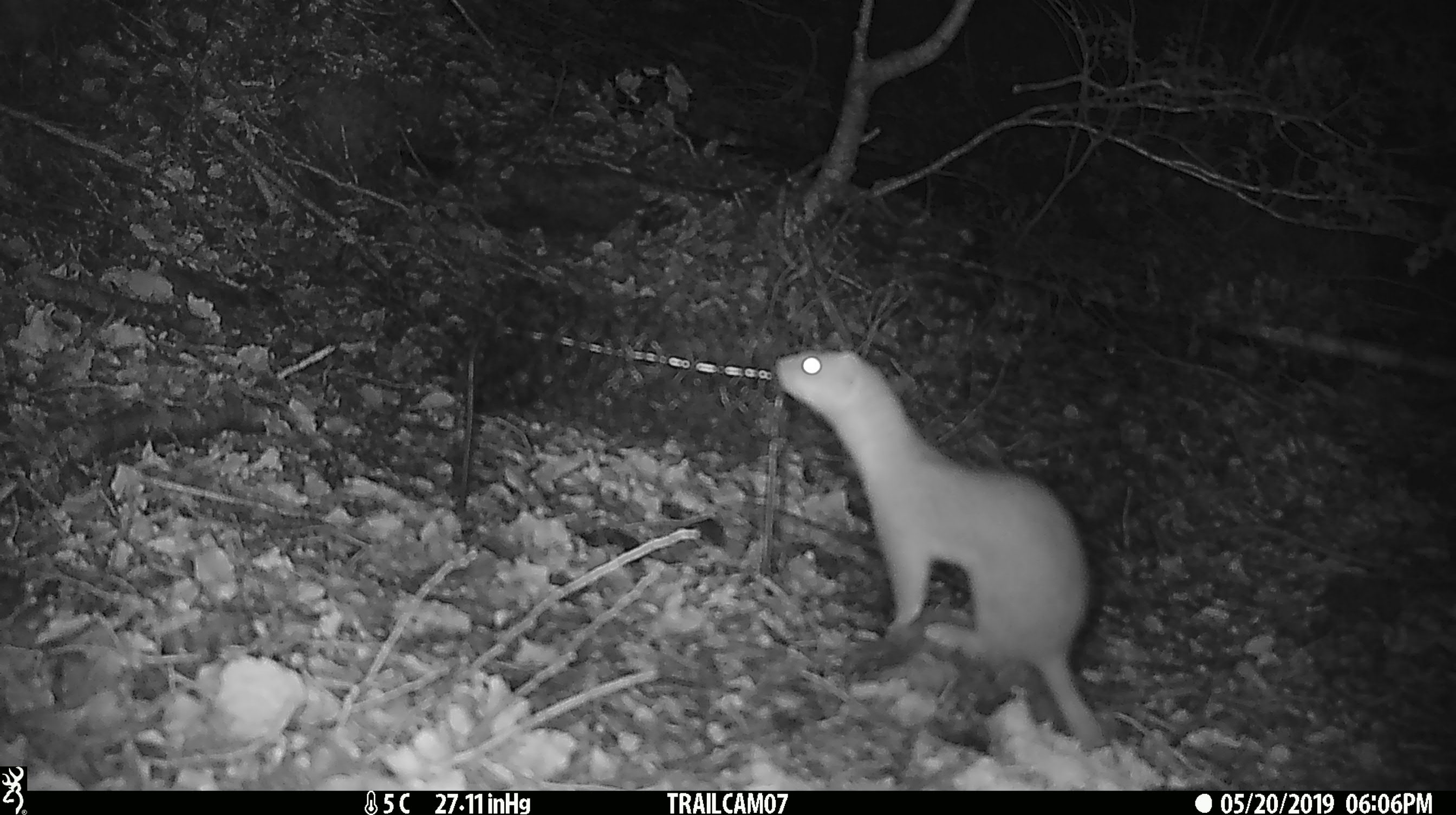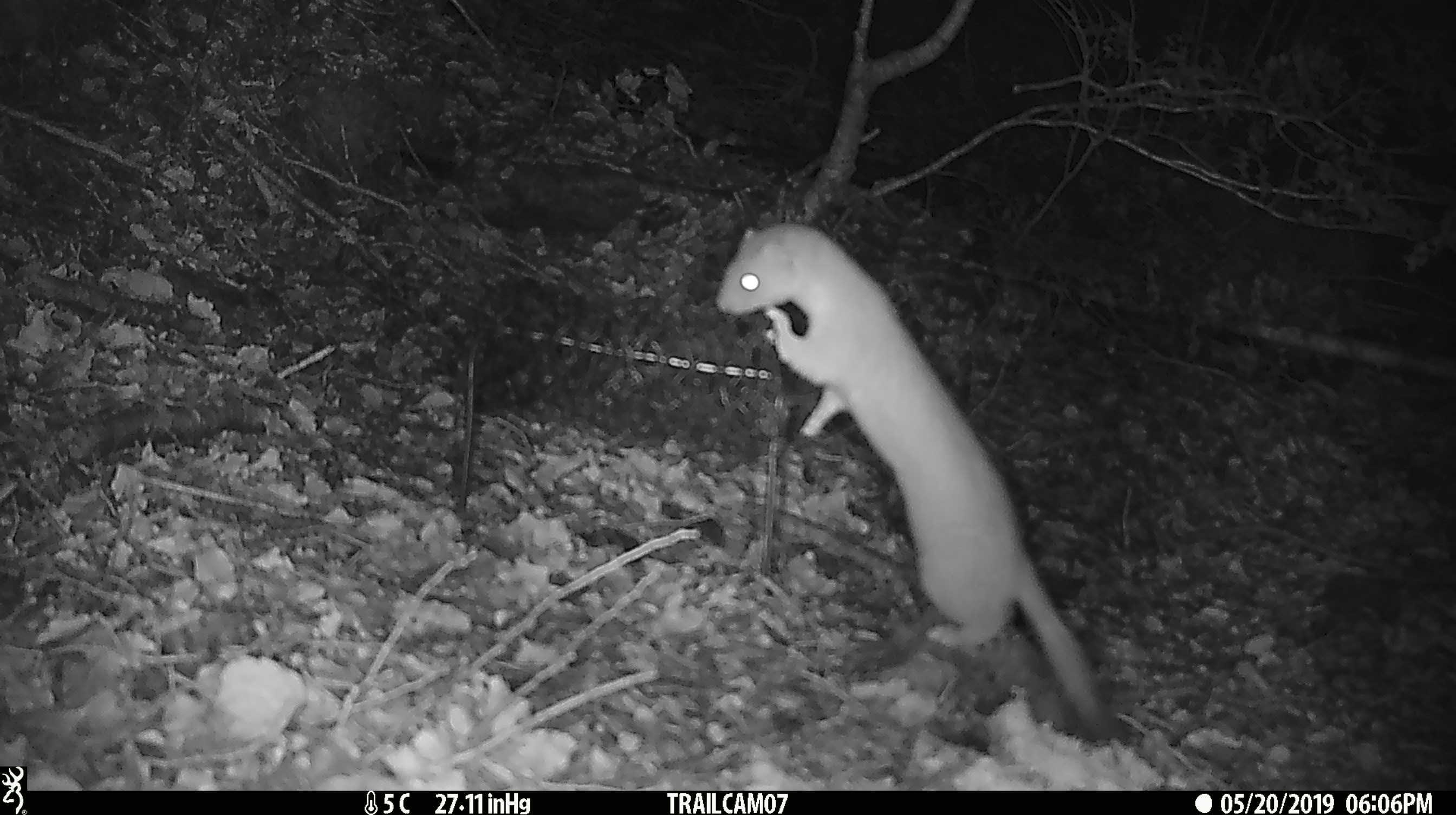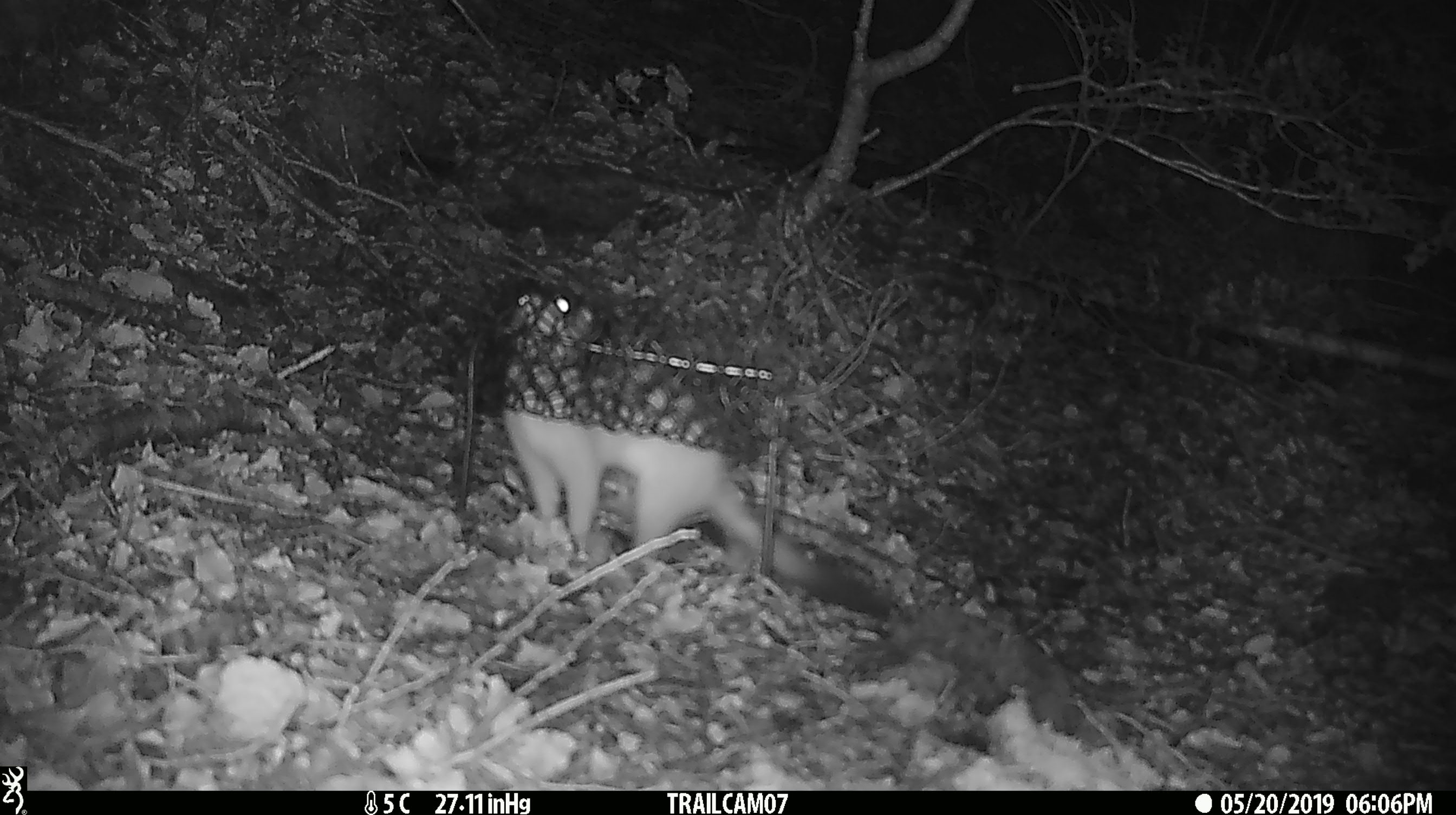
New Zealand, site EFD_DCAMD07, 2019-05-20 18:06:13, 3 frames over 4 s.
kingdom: Animalia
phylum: Chordata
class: Mammalia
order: Carnivora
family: Mustelidae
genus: Mustela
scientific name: Mustela erminea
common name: stoat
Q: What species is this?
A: Stoat (Mustela erminea).